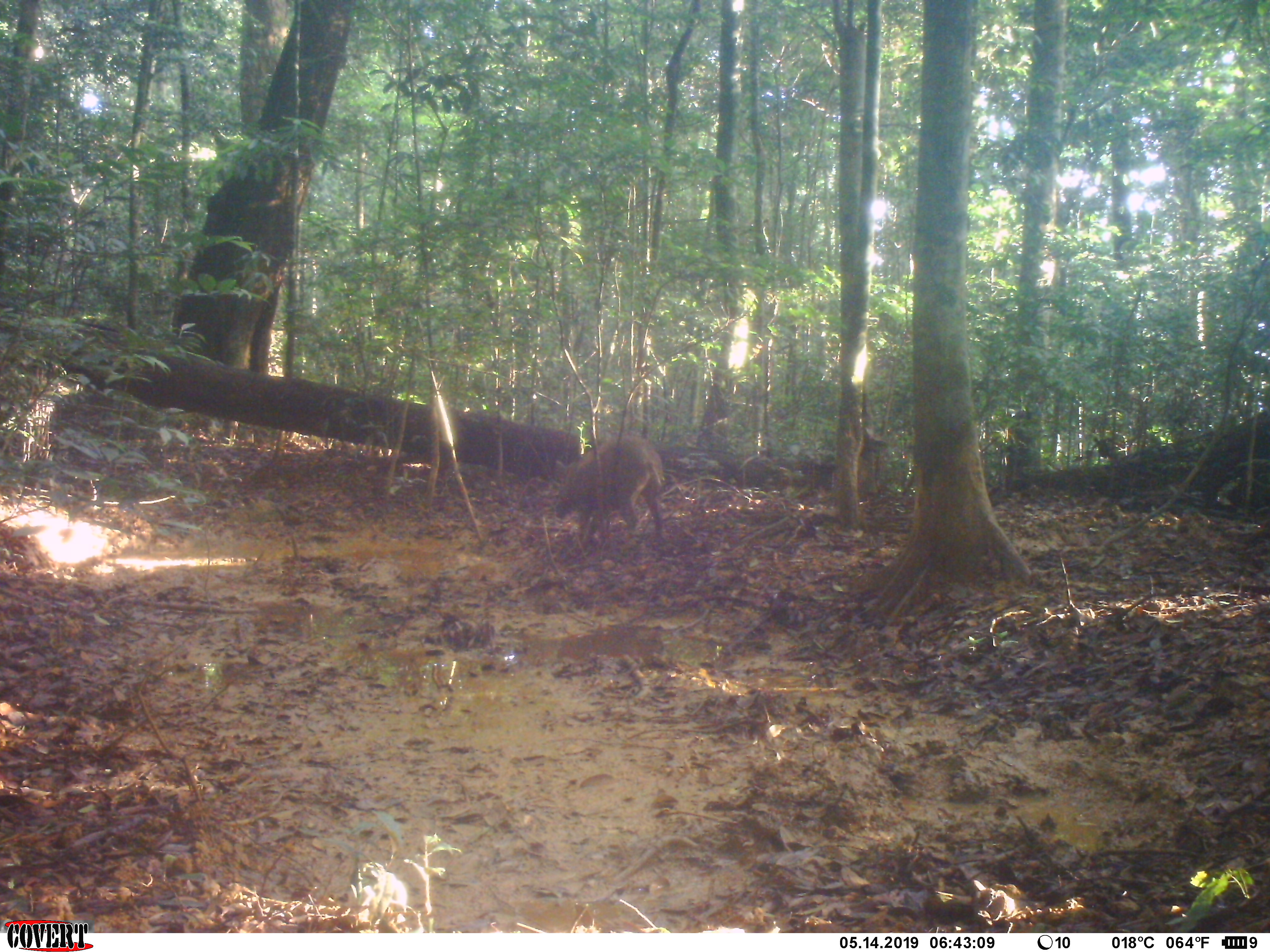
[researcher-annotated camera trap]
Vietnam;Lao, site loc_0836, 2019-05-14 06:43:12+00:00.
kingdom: Animalia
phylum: Chordata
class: Mammalia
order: Artiodactyla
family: Suidae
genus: Sus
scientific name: Sus scrofa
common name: eurasian wild pig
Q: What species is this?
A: Eurasian wild pig (Sus scrofa).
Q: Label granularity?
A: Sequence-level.